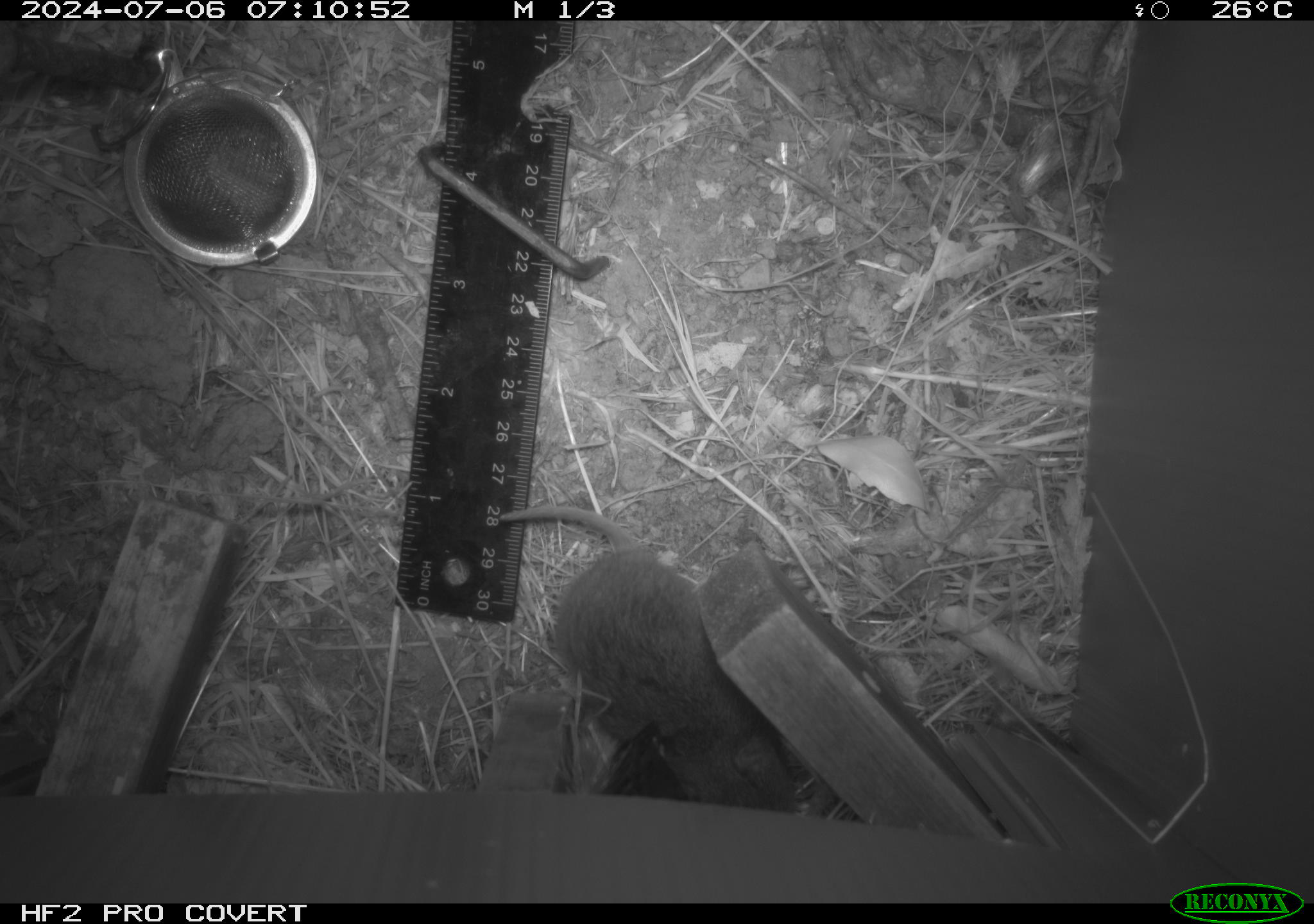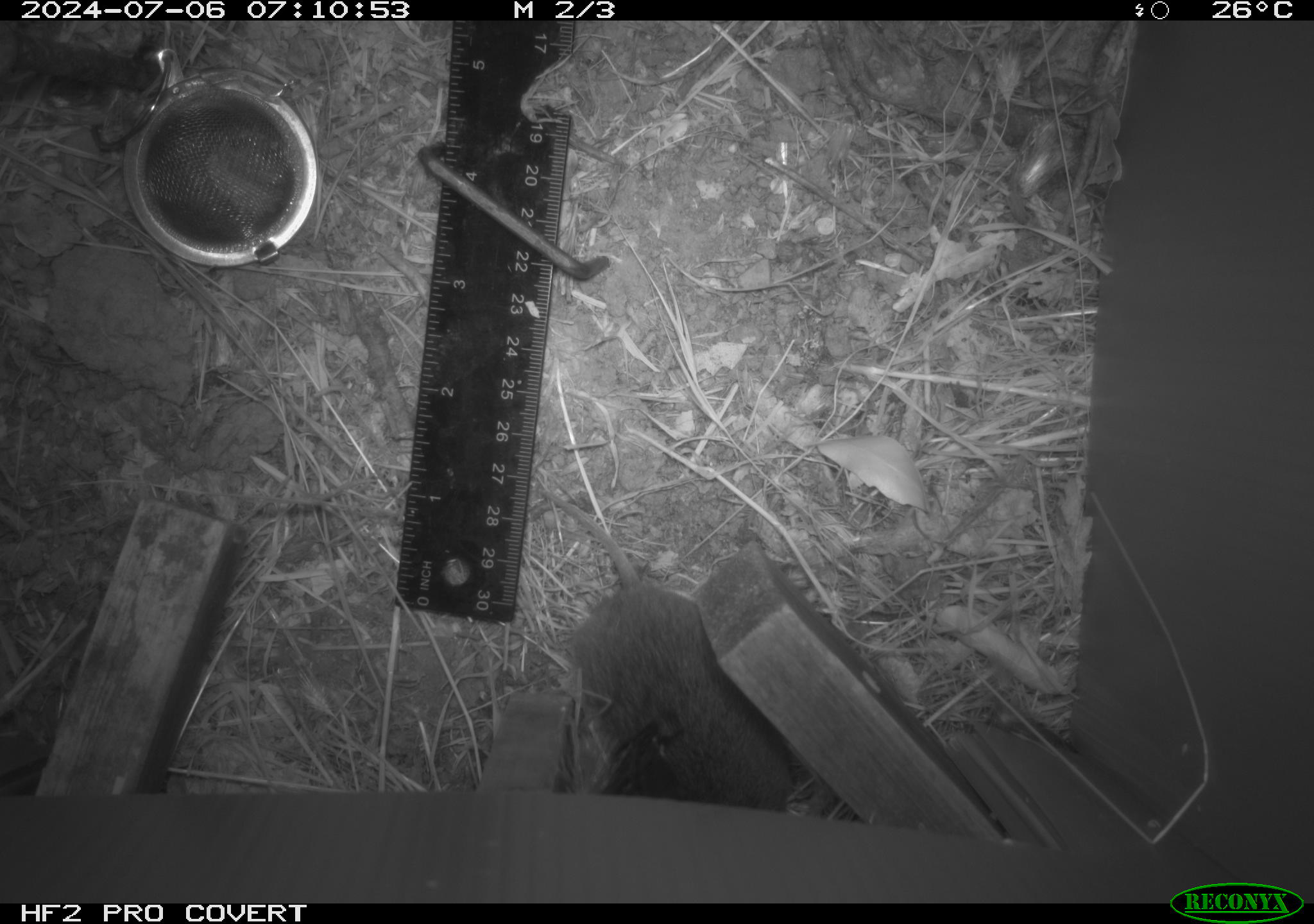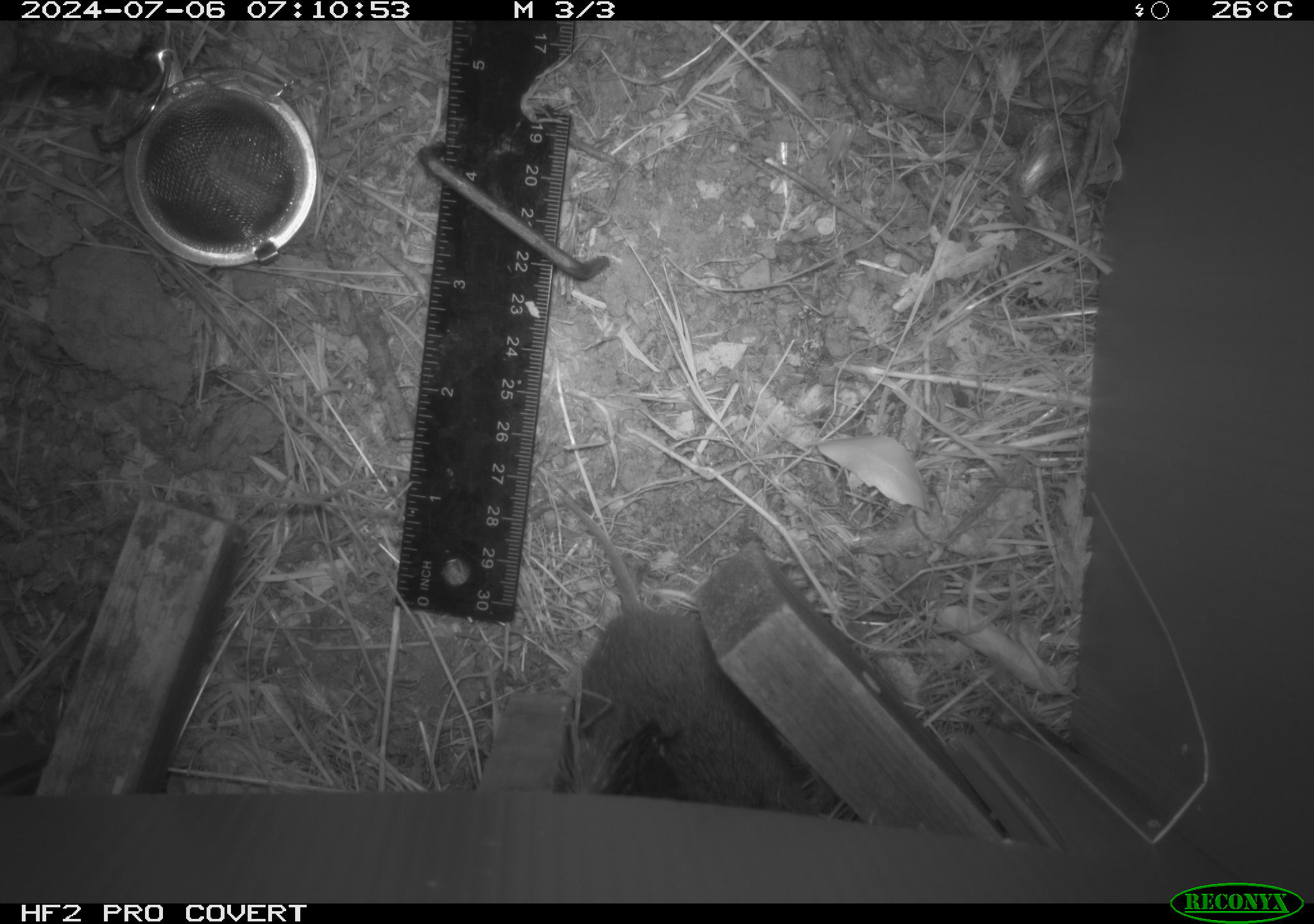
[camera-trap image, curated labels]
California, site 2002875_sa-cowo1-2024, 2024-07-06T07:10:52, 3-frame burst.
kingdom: Animalia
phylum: Chordata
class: Mammalia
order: Rodentia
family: Cricetidae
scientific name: Arvicolinae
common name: voles, lemmings, and muskrats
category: arvicolinae subfamily